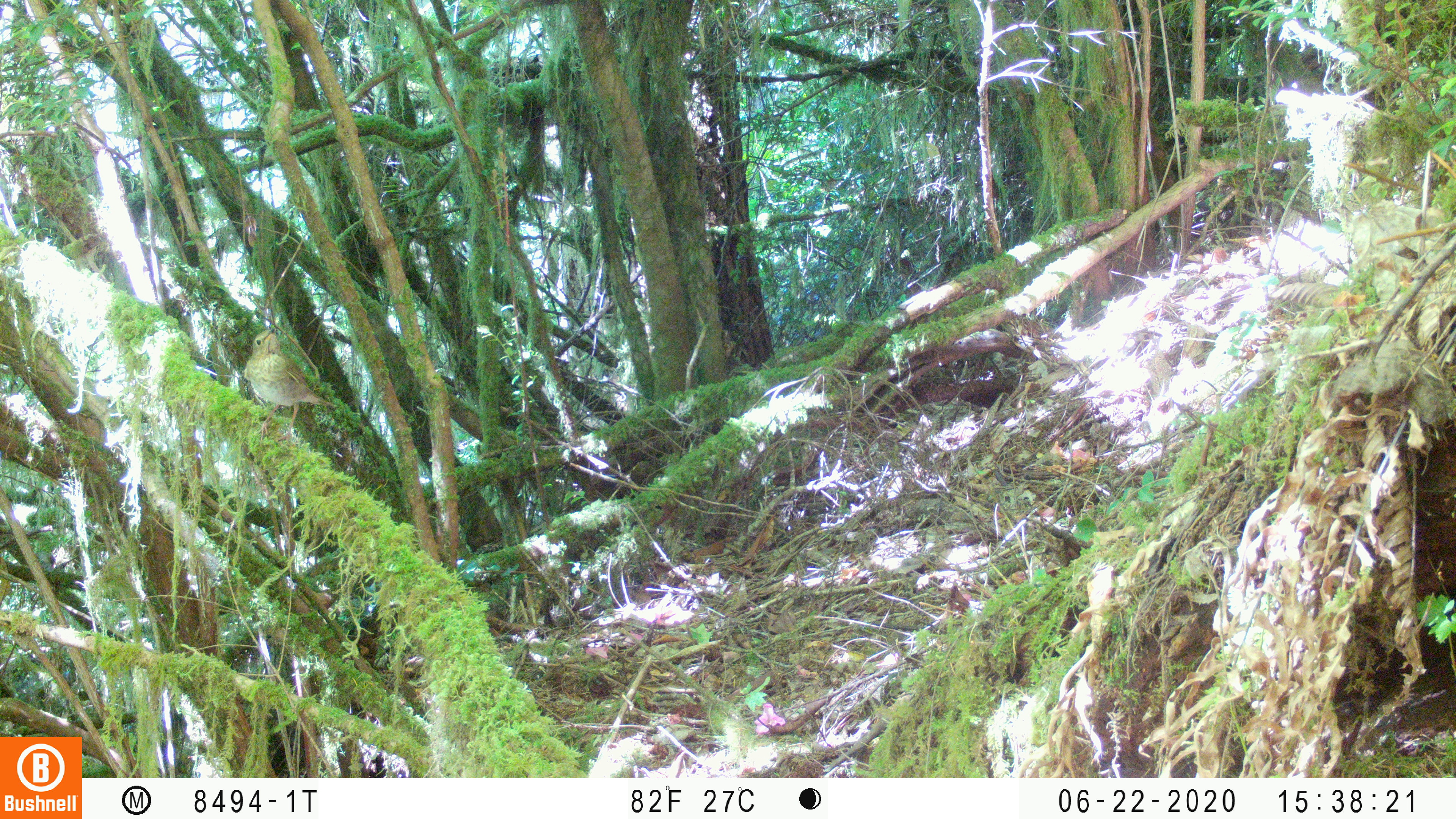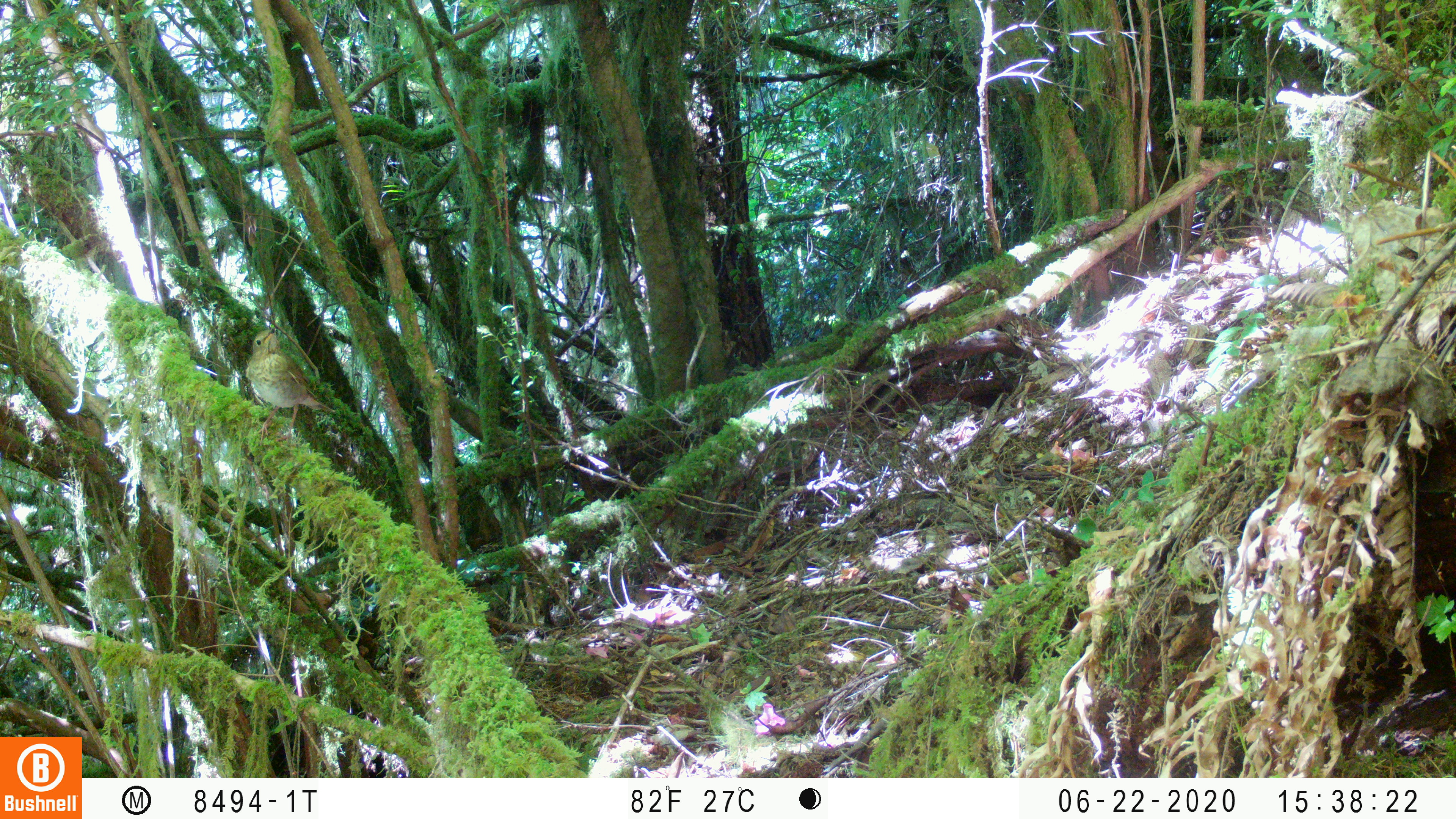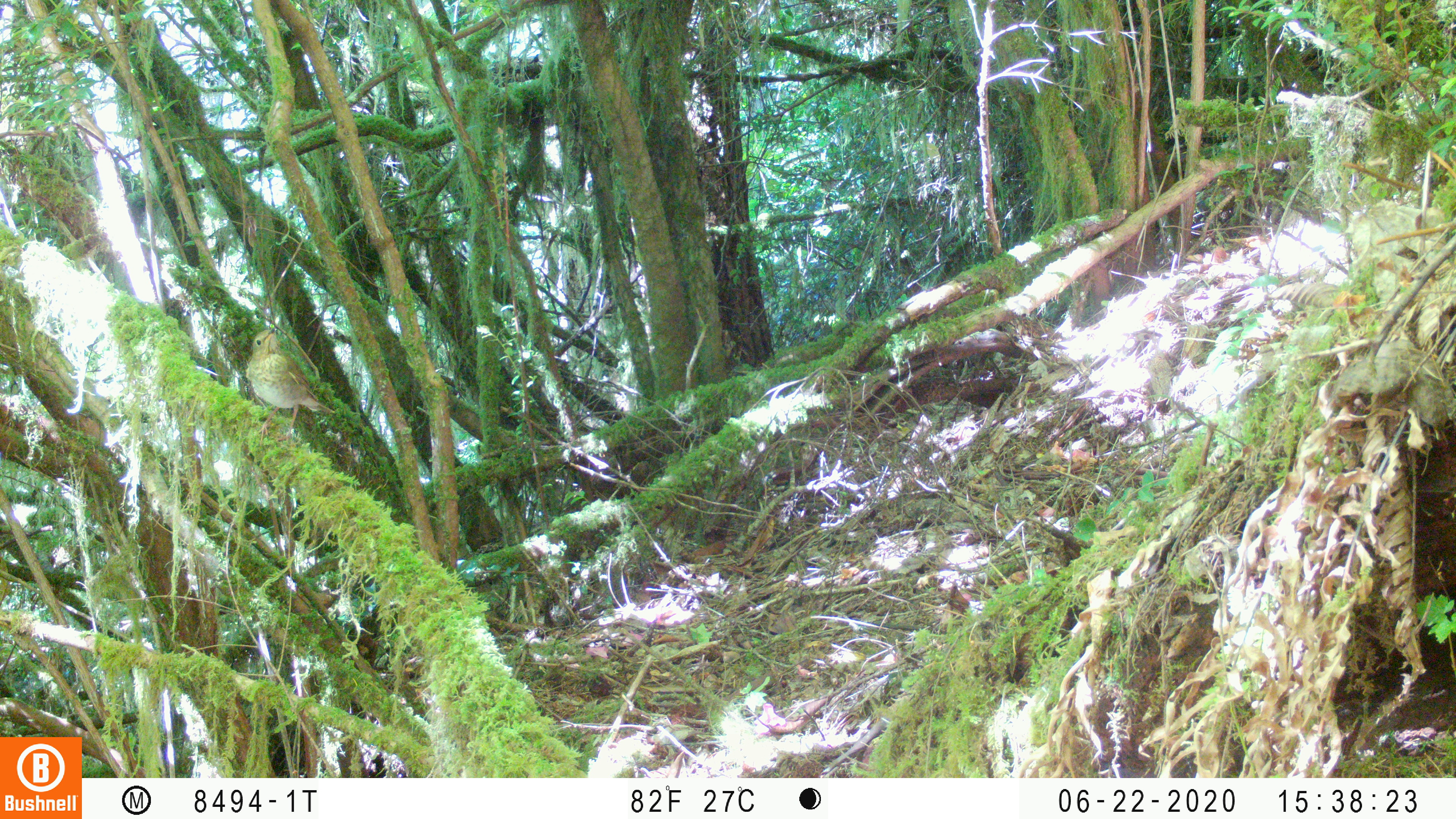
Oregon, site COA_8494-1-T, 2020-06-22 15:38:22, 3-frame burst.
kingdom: Animalia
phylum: Chordata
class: Aves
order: Passeriformes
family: Turdidae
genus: Catharus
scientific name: Catharus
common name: brown thrushes and nightingale-thrushes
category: catharus species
Catharus species (brown thrushes and nightingale-thrushes) (Catharus).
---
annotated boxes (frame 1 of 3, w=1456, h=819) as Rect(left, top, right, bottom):
catharus species: Rect(245, 328, 336, 430)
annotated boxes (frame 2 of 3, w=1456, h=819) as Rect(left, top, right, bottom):
catharus species: Rect(242, 328, 329, 424)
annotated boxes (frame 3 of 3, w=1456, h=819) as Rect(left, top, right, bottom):
catharus species: Rect(244, 322, 325, 423)